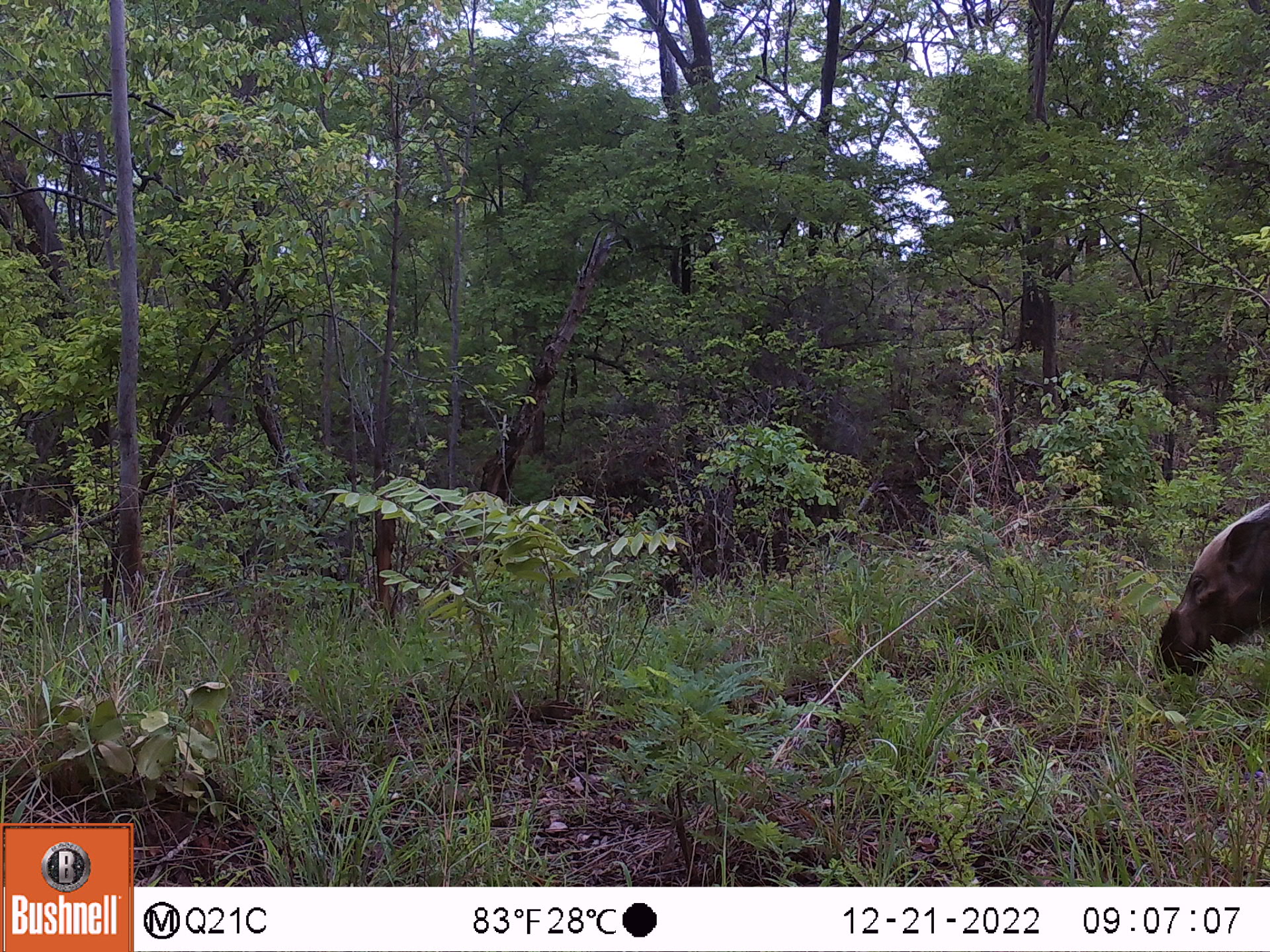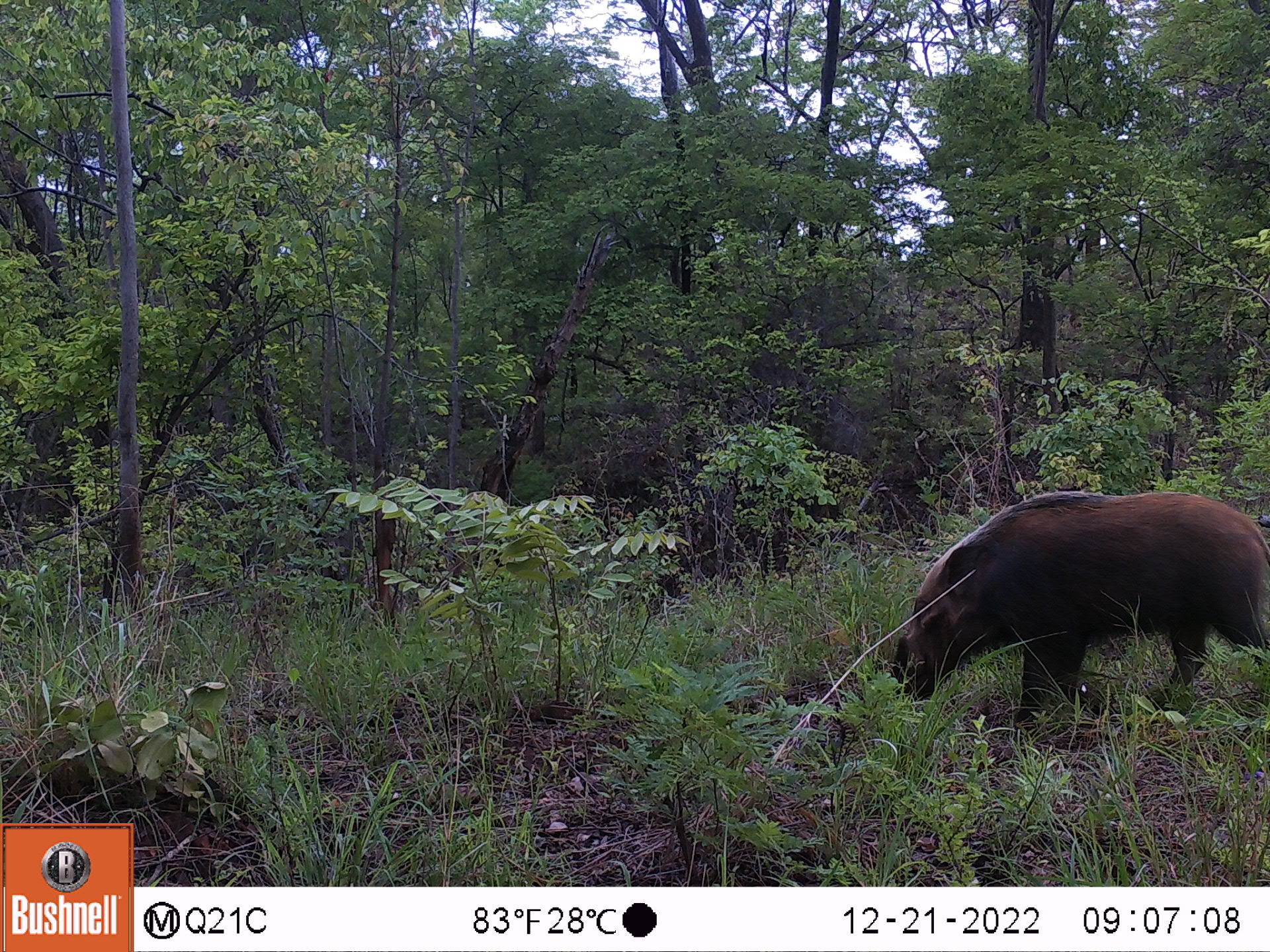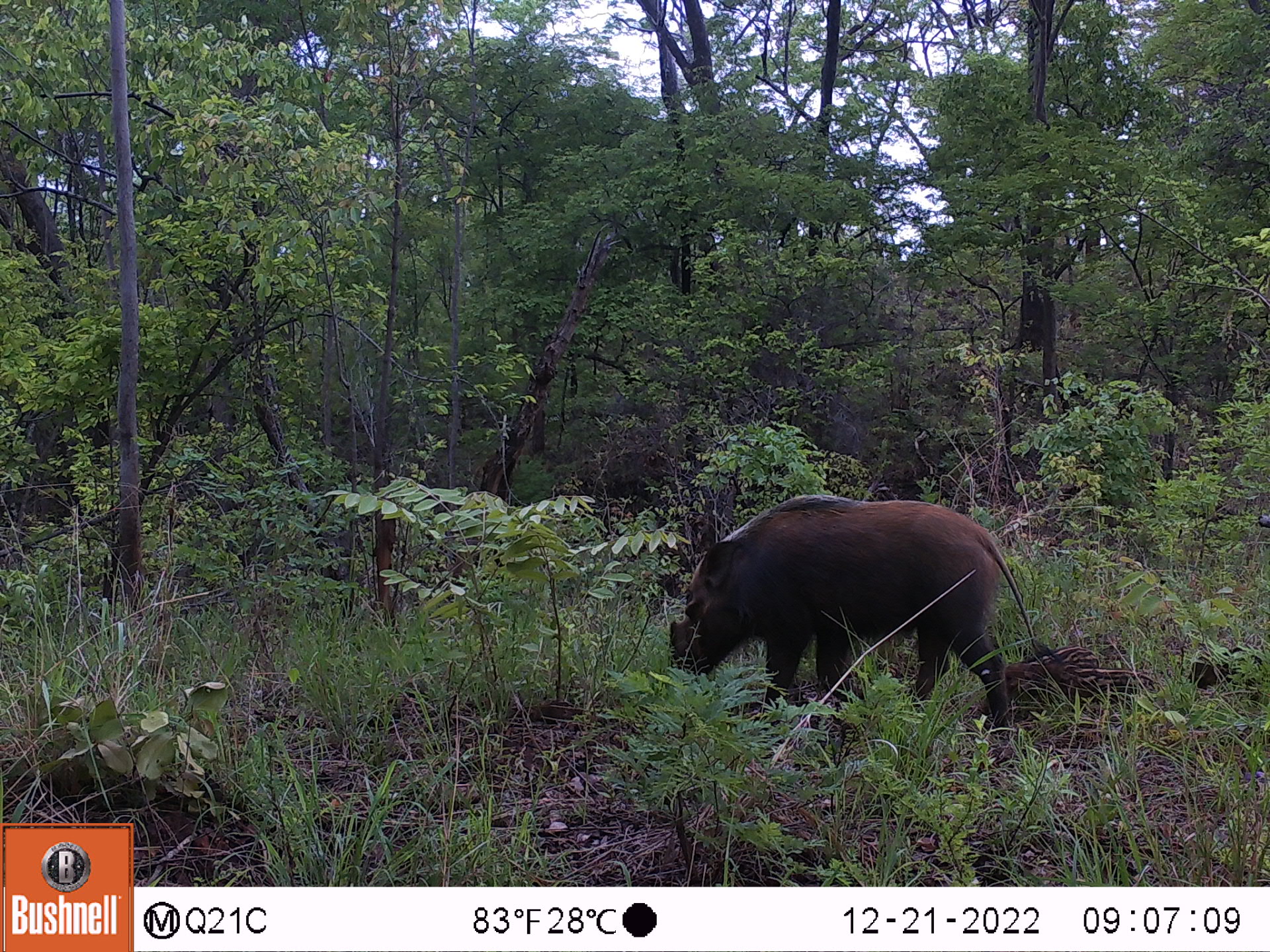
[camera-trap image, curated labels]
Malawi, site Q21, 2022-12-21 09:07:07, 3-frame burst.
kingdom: Animalia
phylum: Chordata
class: Mammalia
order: Artiodactyla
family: Suidae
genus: Potamochoerus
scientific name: Potamochoerus larvatus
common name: bushpig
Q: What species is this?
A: Bushpig (Potamochoerus larvatus).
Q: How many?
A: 1.